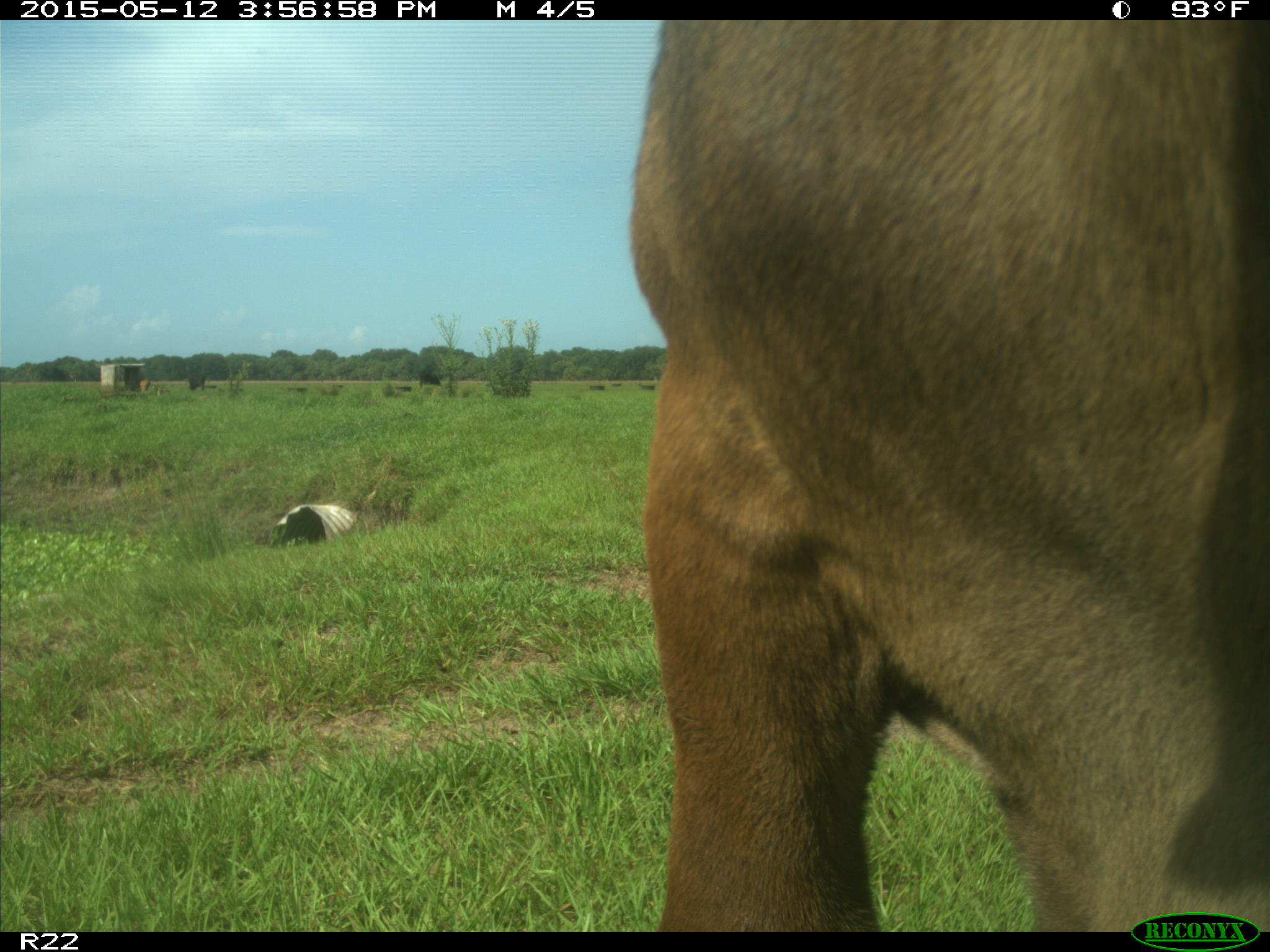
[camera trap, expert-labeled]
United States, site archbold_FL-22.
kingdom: Animalia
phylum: Chordata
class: Mammalia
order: Artiodactyla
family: Bovidae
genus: Bos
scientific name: Bos taurus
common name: domestic cow